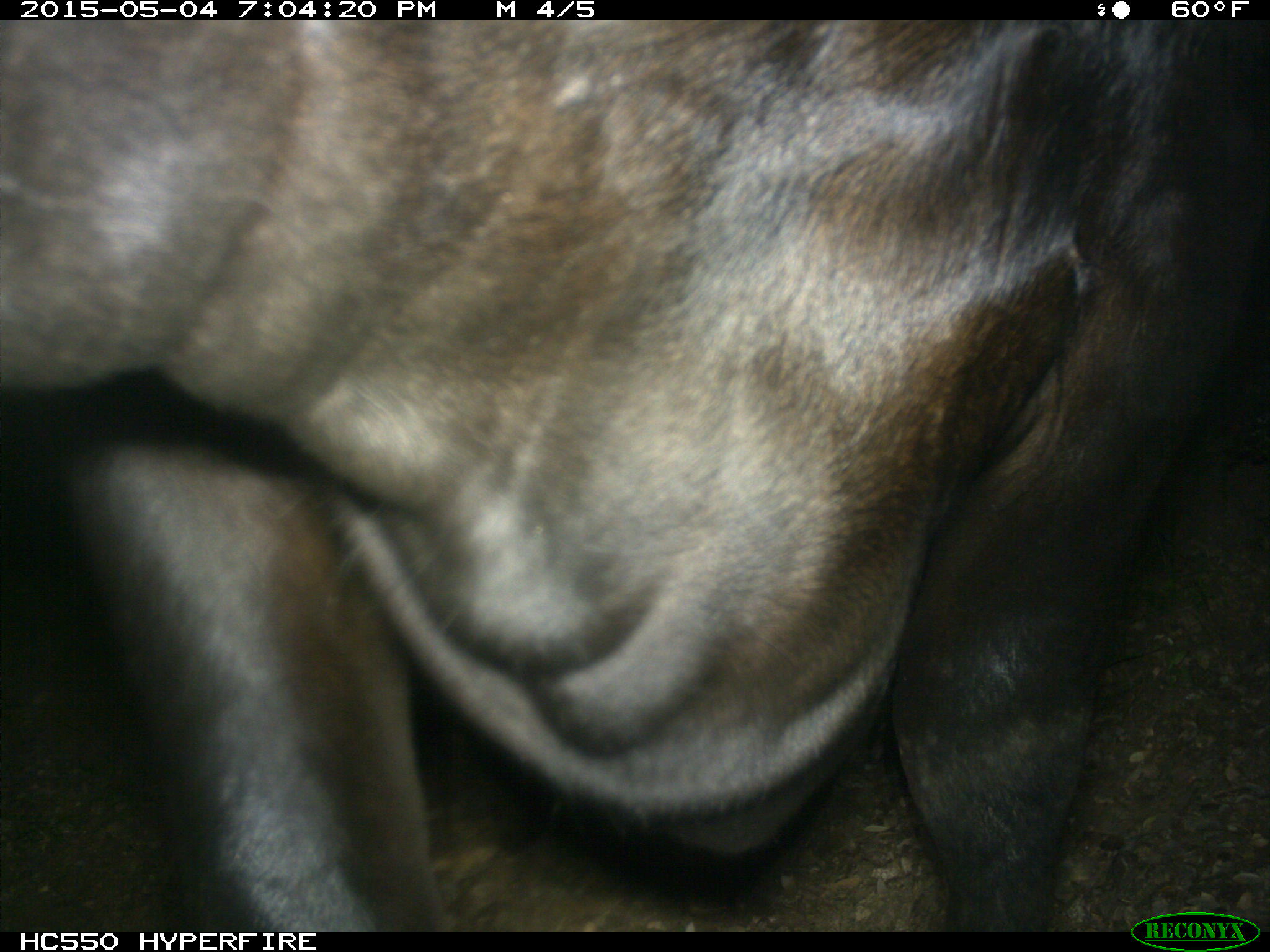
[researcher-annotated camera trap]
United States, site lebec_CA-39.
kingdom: Animalia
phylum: Chordata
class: Mammalia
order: Artiodactyla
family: Bovidae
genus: Bos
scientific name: Bos taurus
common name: domestic cow